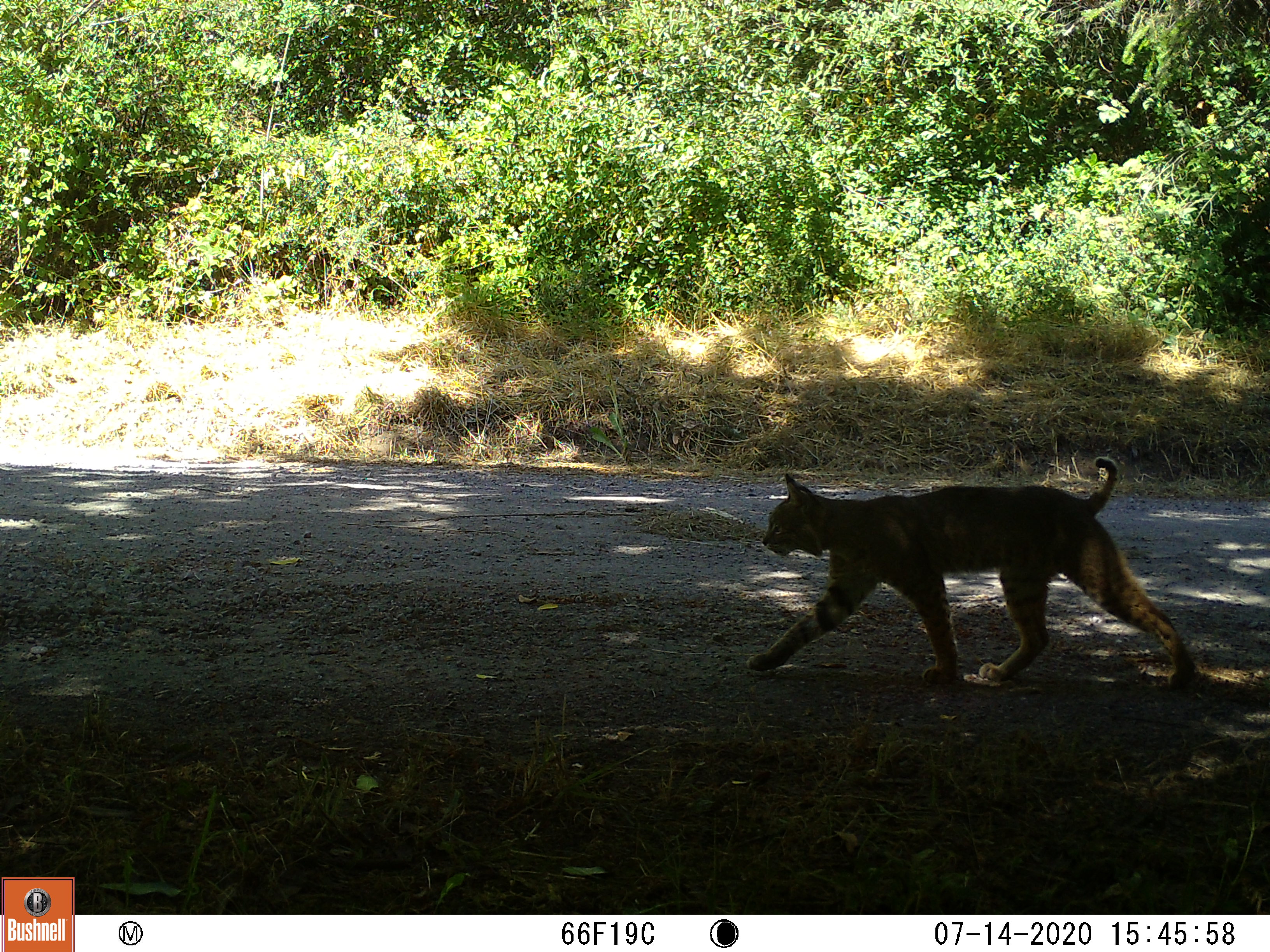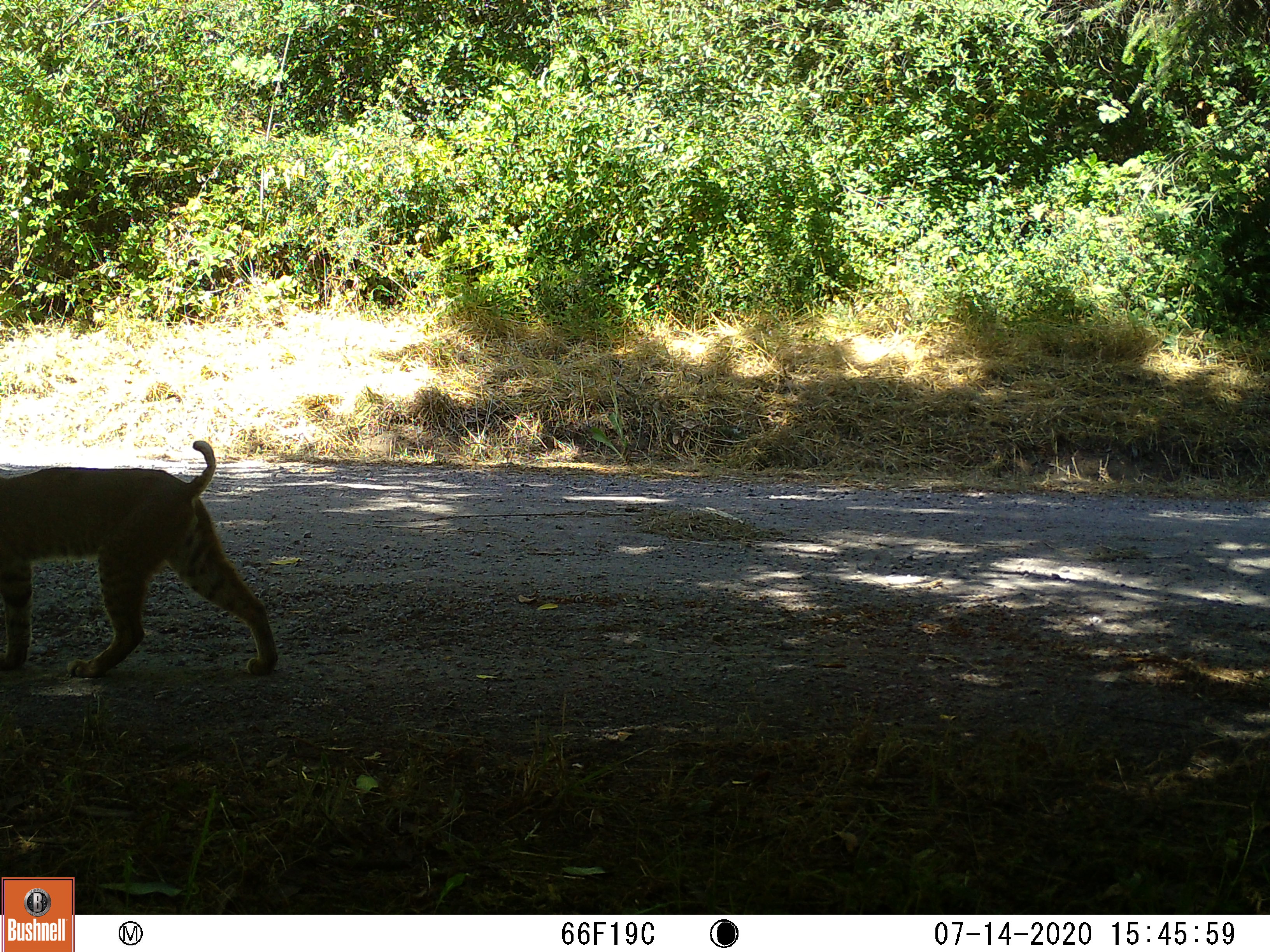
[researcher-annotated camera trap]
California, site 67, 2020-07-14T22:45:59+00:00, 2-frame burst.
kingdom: Animalia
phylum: Chordata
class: Mammalia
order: Carnivora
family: Felidae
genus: Lynx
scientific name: Lynx rufus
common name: bobcat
Bobcat (Lynx rufus).